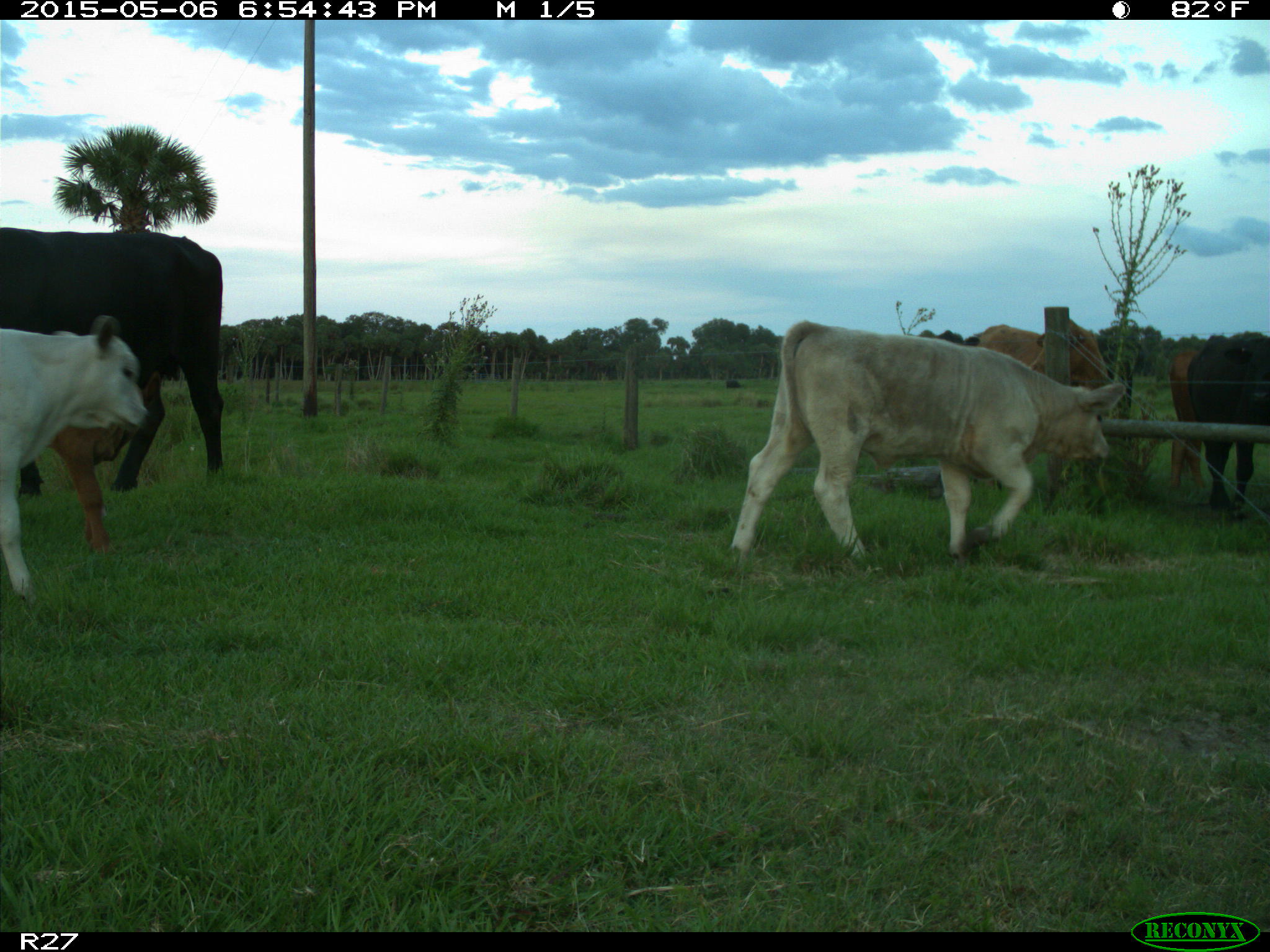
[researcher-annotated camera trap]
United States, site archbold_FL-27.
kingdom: Animalia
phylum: Chordata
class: Mammalia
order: Artiodactyla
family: Bovidae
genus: Bos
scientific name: Bos taurus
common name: domestic cow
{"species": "Bos taurus (domestic cow)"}